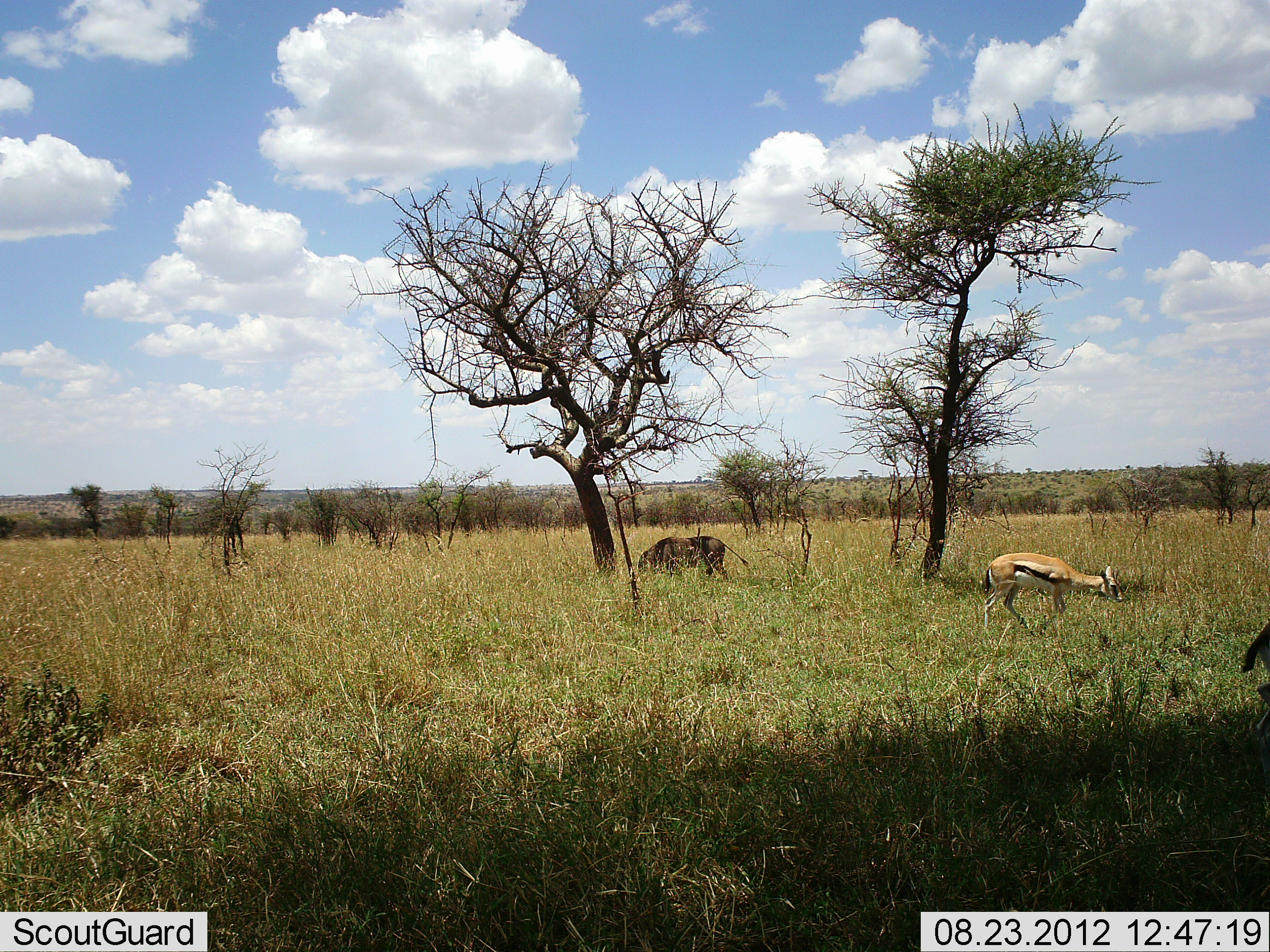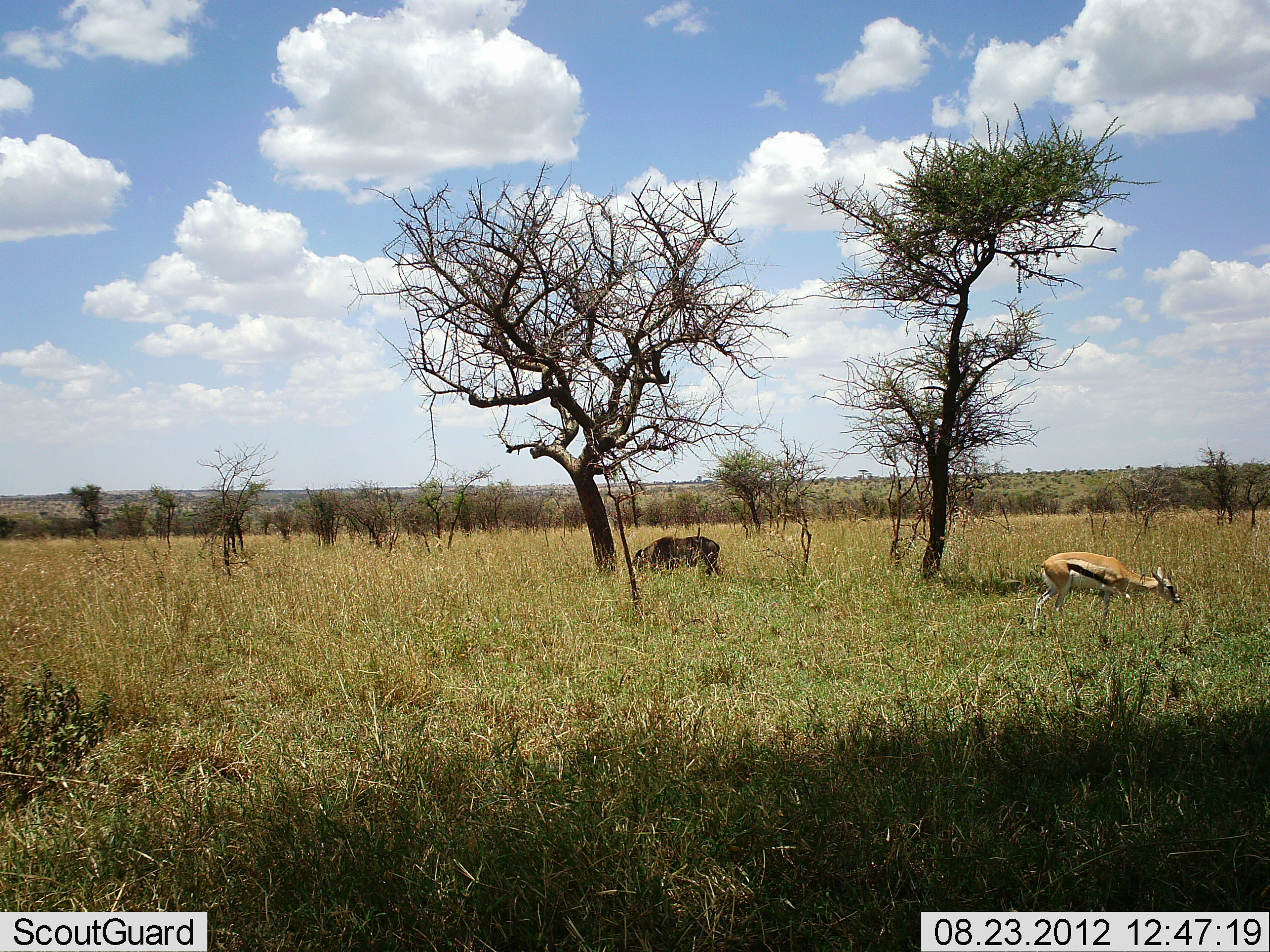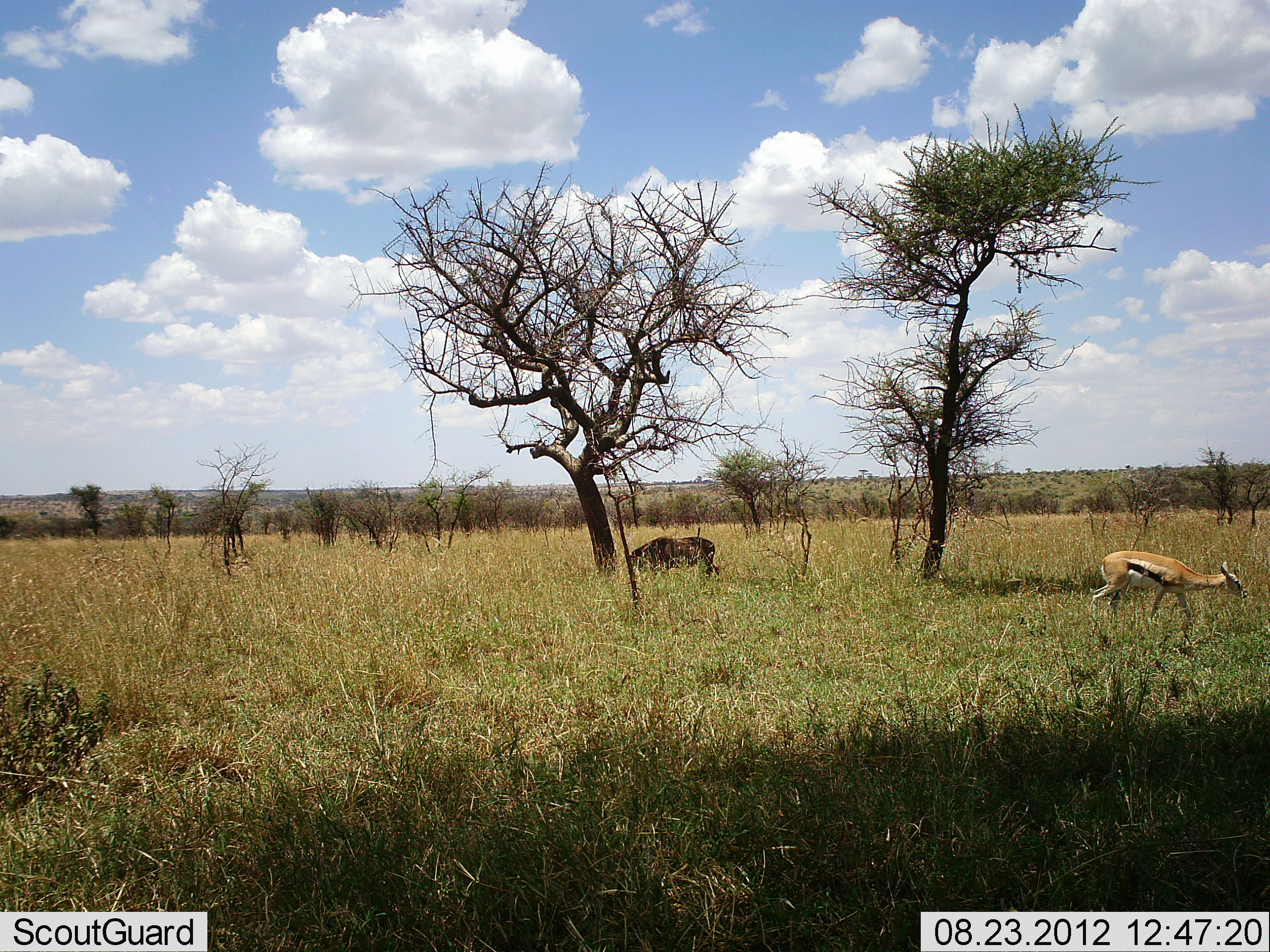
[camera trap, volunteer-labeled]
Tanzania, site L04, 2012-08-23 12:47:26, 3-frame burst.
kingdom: Animalia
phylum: Chordata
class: Mammalia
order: Artiodactyla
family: Bovidae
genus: Eudorcas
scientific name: Eudorcas thomsonii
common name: thomson's gazelle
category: gazellethomsons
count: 2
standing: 22%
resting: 0%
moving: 57%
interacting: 0%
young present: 0%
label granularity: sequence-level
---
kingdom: Animalia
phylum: Chordata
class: Mammalia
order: Artiodactyla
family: Suidae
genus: Phacochoerus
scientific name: Phacochoerus africanus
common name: warthog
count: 1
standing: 44%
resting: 0%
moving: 22%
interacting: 0%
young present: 0%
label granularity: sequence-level